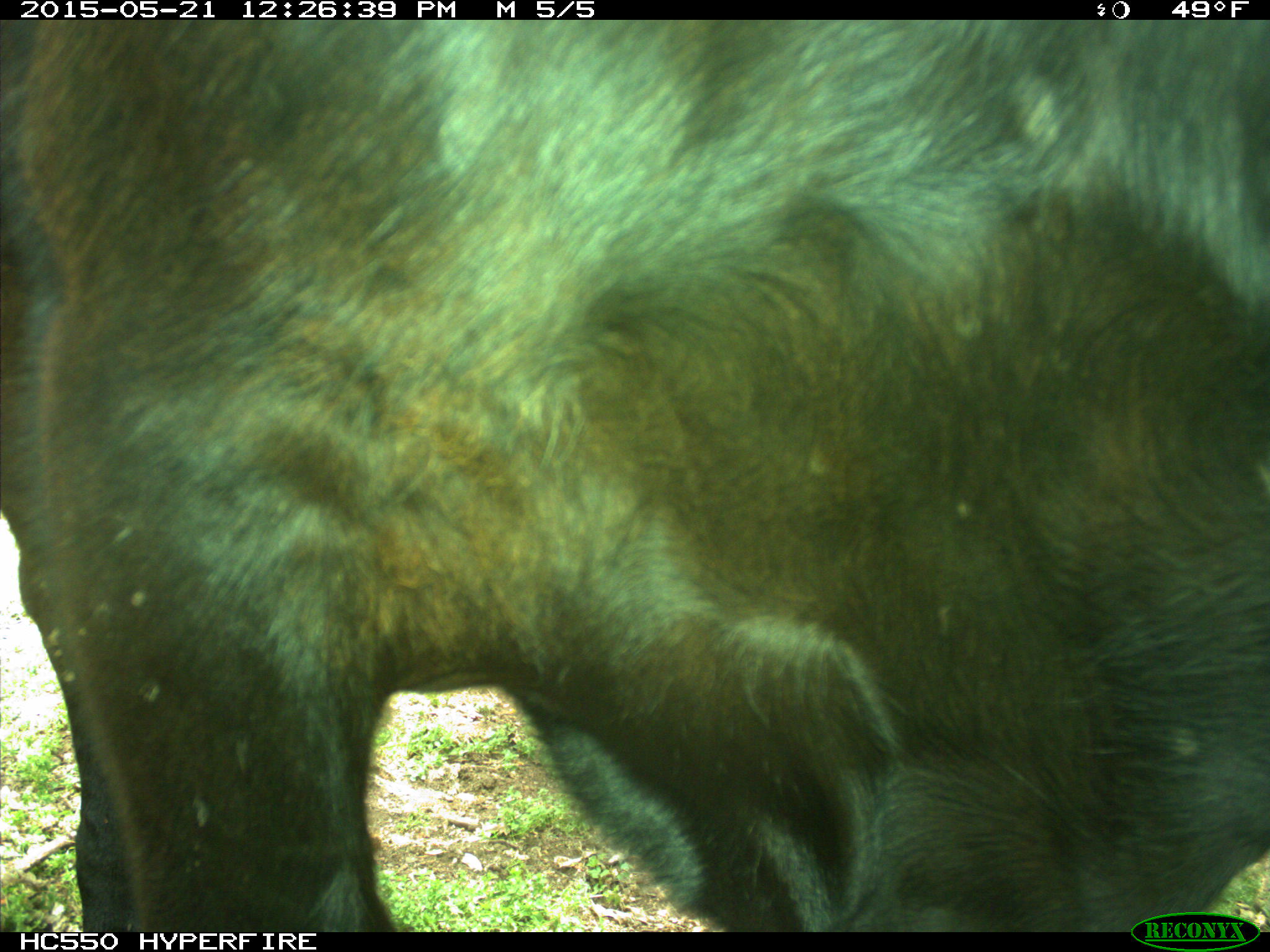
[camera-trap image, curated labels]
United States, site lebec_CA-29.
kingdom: Animalia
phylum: Chordata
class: Mammalia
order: Artiodactyla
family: Bovidae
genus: Bos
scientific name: Bos taurus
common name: domestic cow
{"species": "Bos taurus (domestic cow)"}